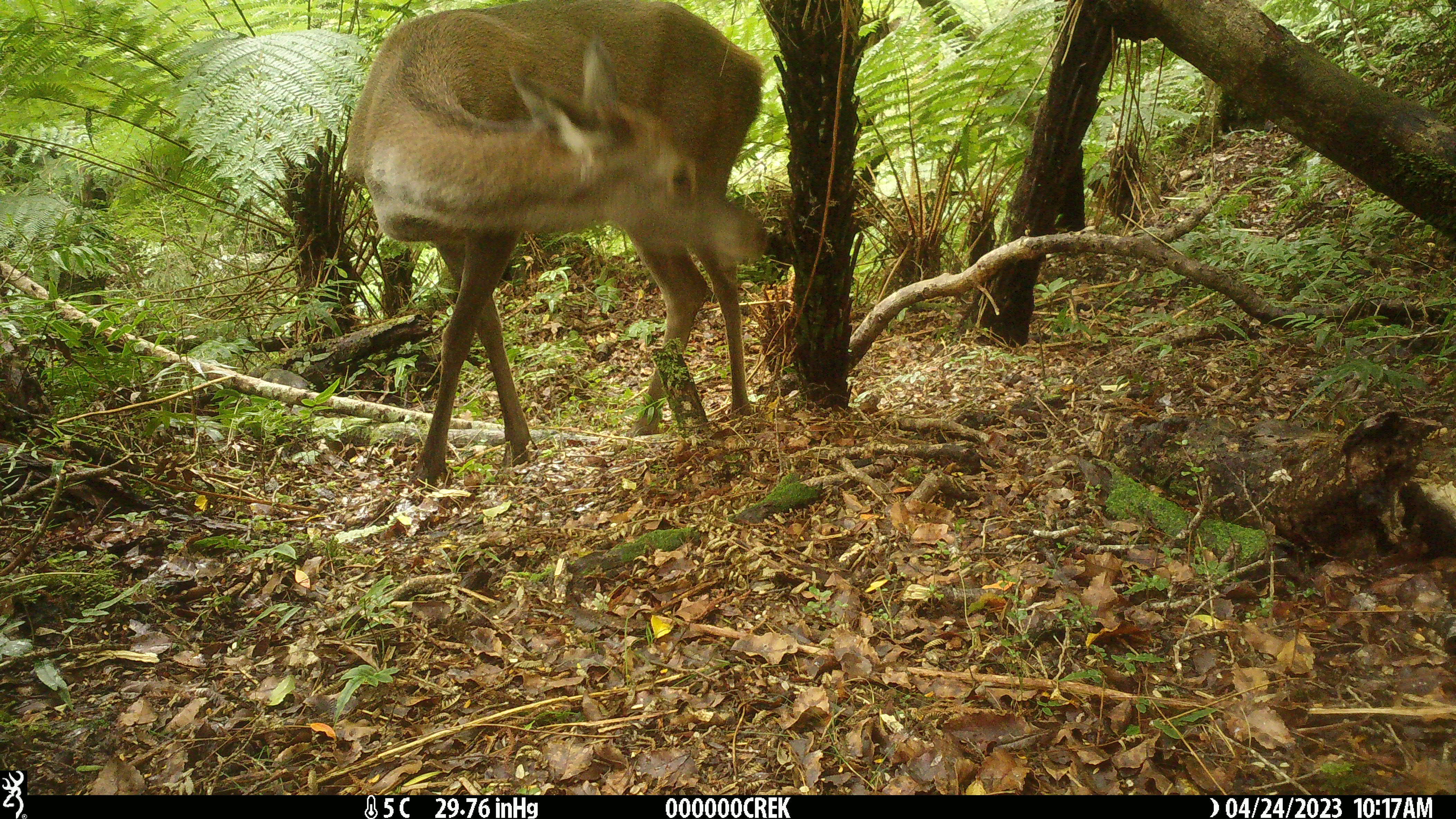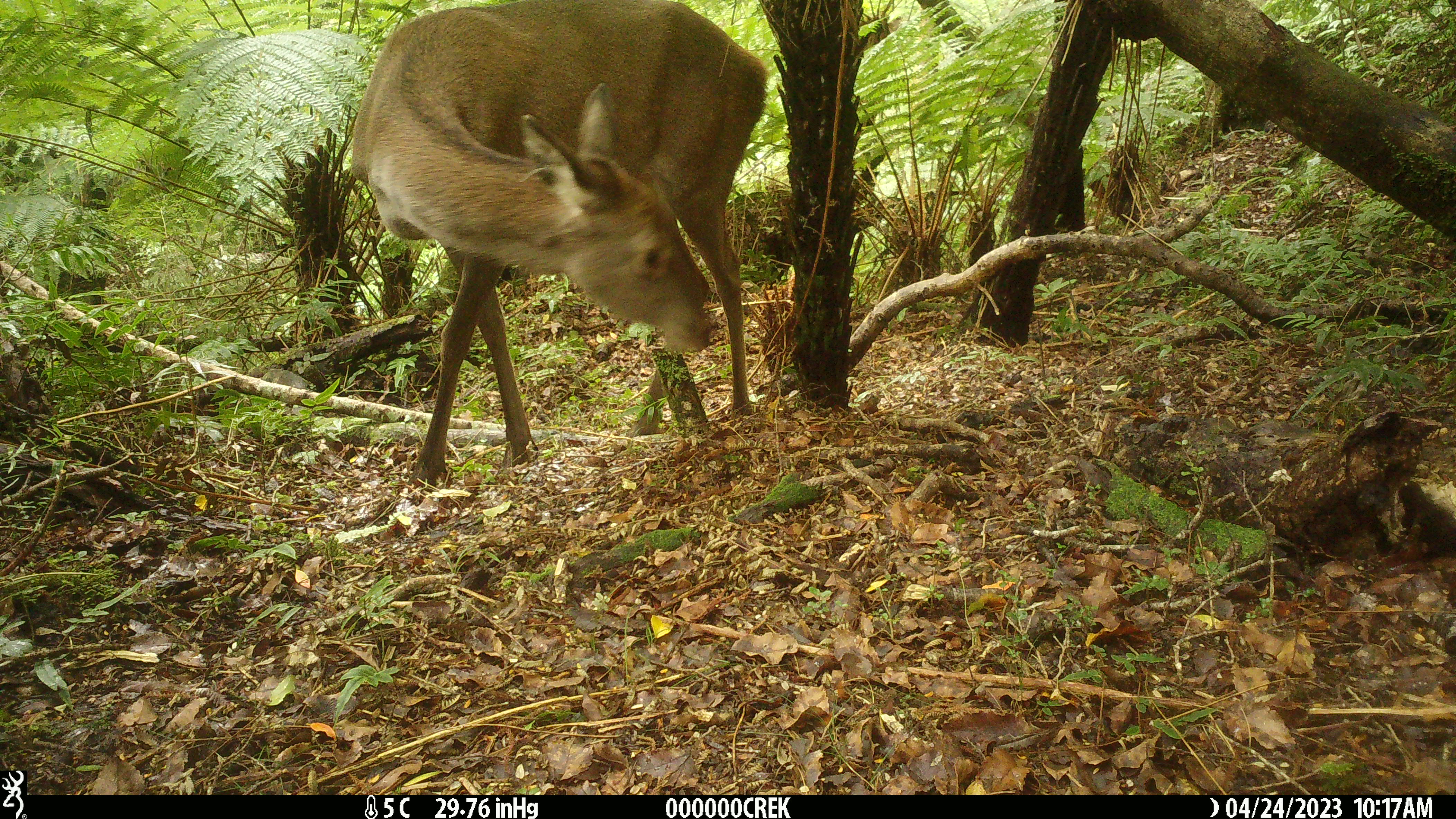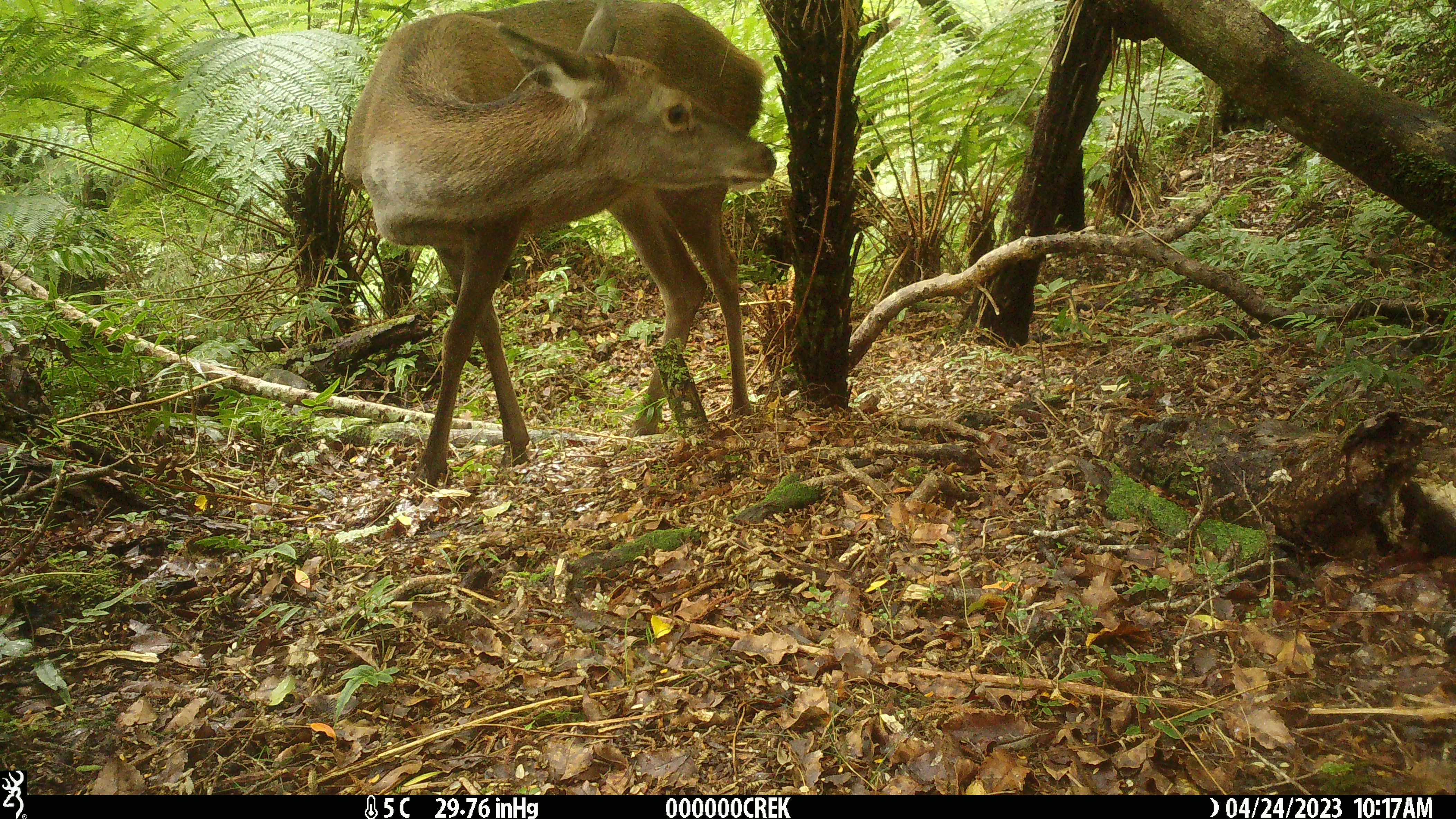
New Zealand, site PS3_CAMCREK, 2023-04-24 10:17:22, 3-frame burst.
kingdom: Animalia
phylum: Chordata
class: Mammalia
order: Artiodactyla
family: Cervidae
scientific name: Cervidae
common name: deer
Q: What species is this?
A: Deer (Cervidae).